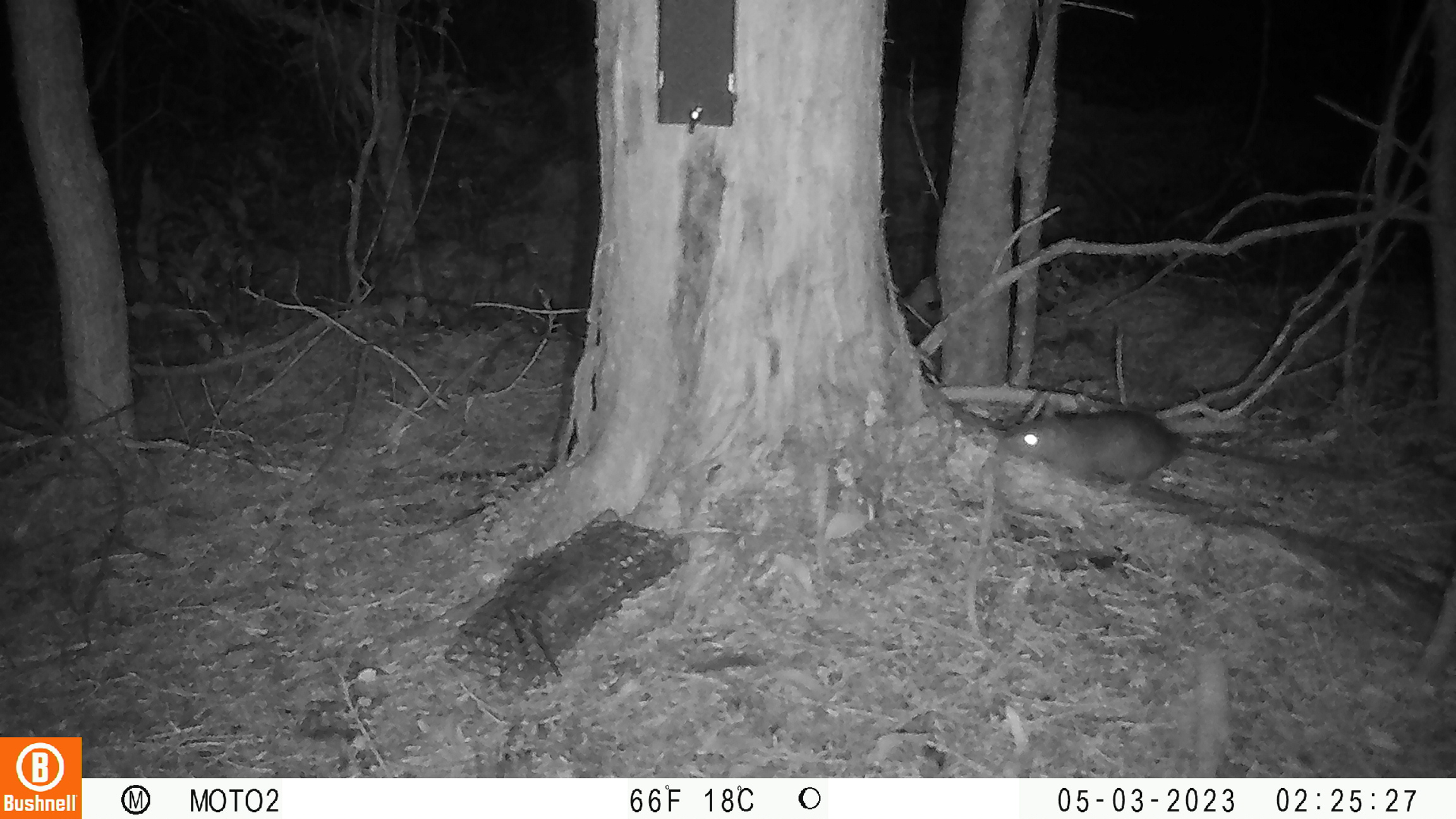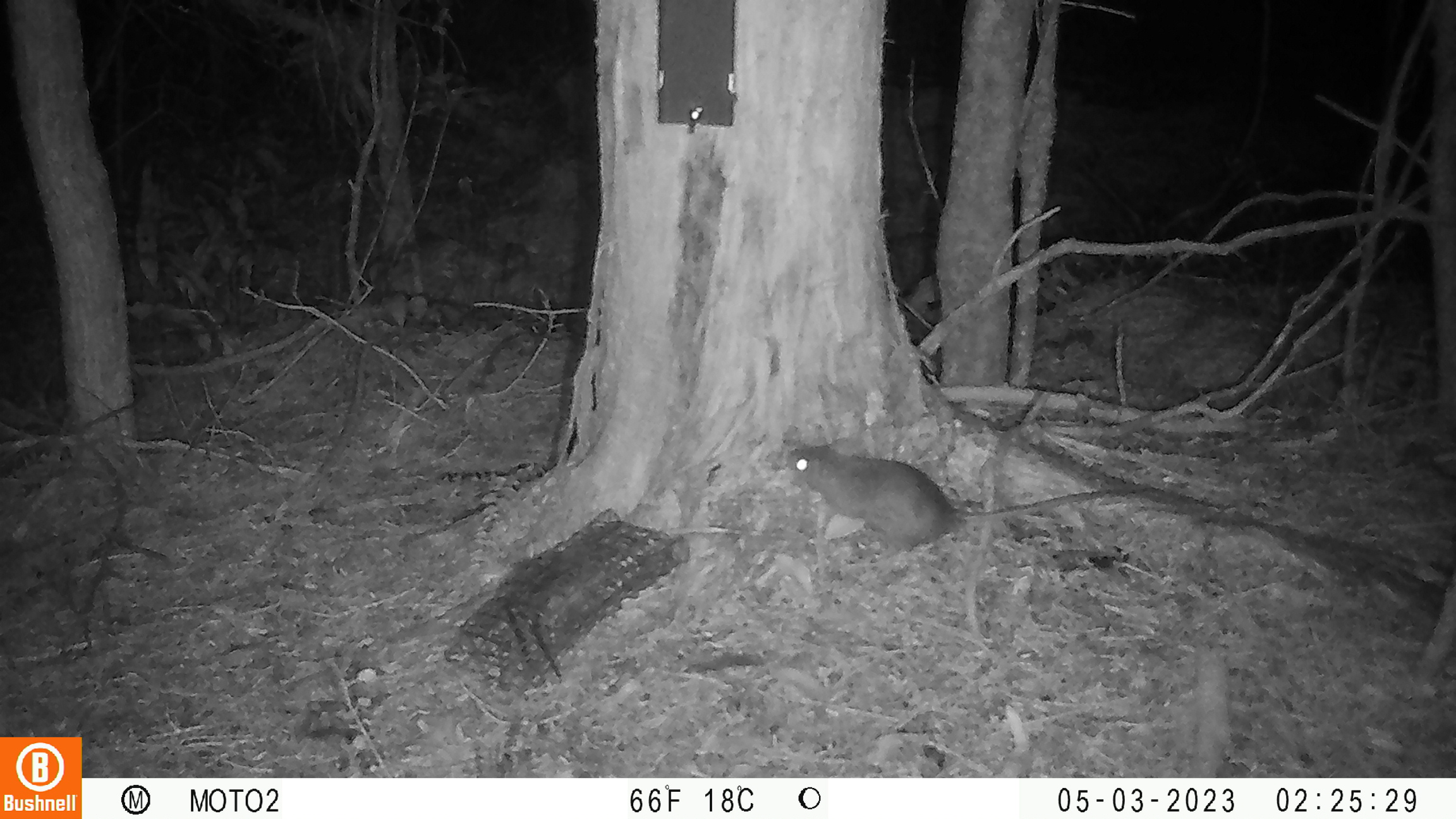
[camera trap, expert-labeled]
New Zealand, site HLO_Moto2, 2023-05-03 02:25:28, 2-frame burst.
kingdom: Animalia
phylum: Chordata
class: Mammalia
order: Rodentia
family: Muridae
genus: Rattus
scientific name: Rattus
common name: rat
Rat (Rattus).